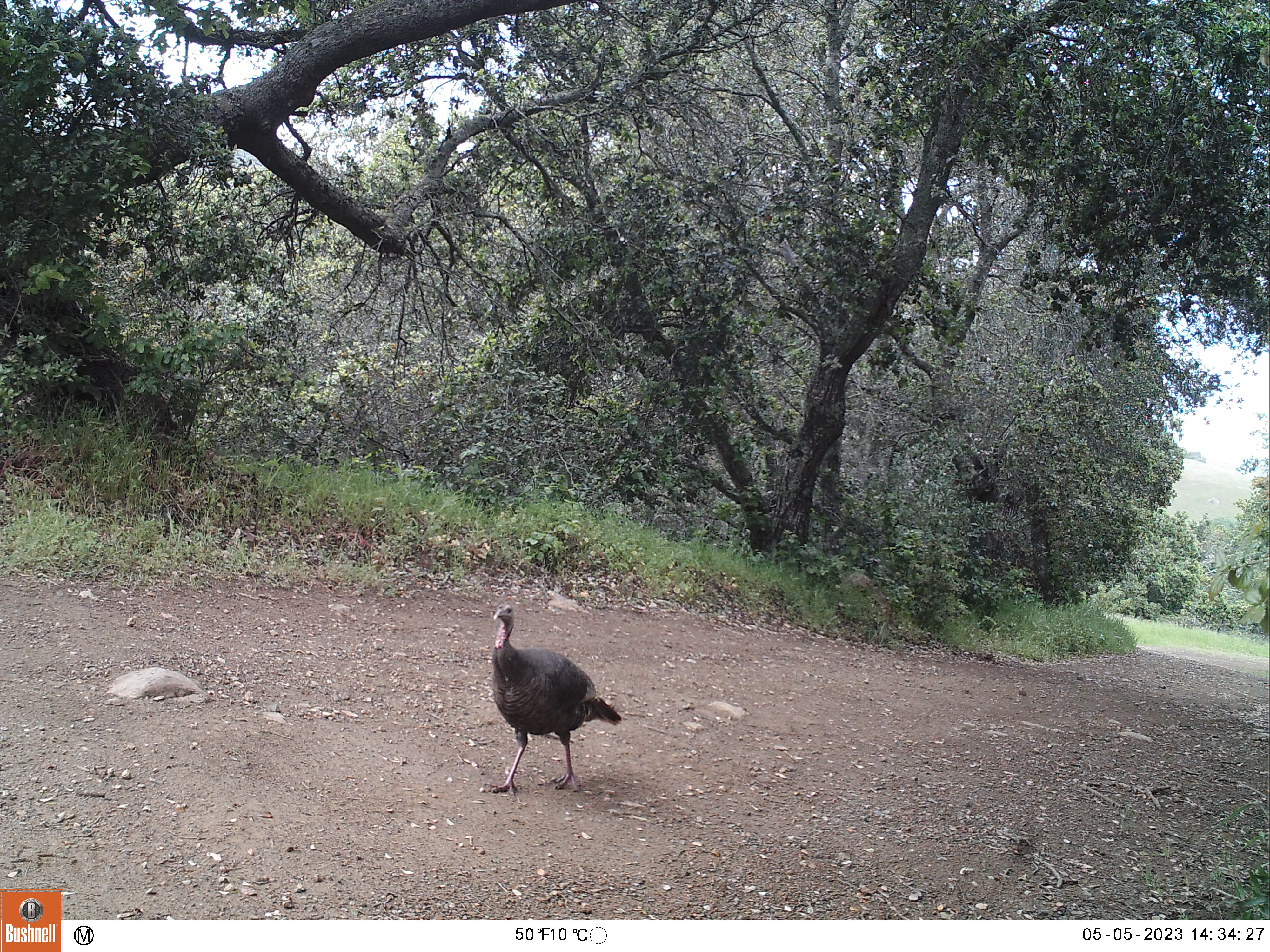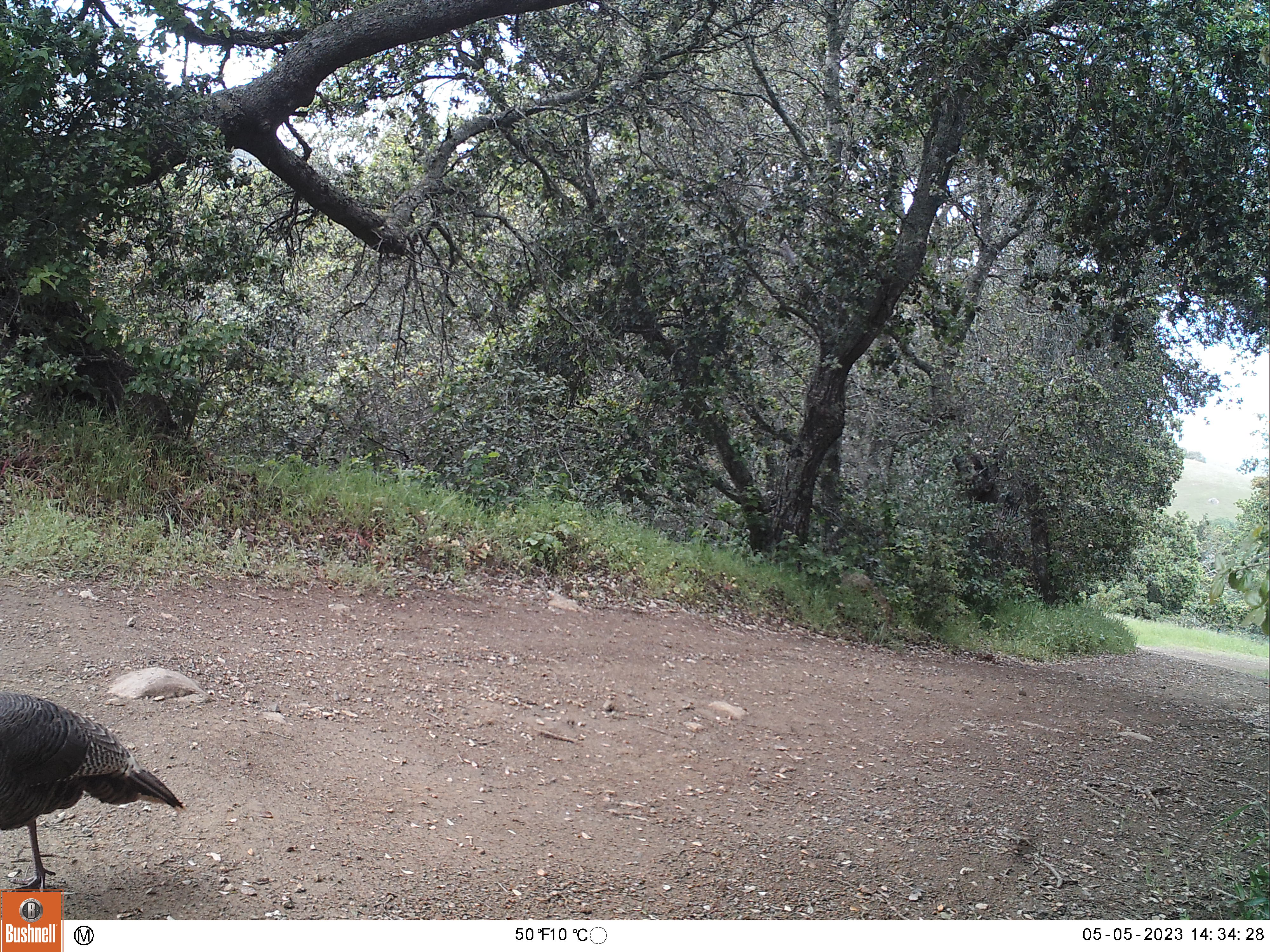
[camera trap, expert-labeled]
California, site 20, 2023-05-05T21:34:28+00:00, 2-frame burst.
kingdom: Animalia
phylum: Chordata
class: Aves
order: Galliformes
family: Phasianidae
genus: Meleagris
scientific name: Meleagris gallopavo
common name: turkey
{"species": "turkey (Meleagris gallopavo)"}